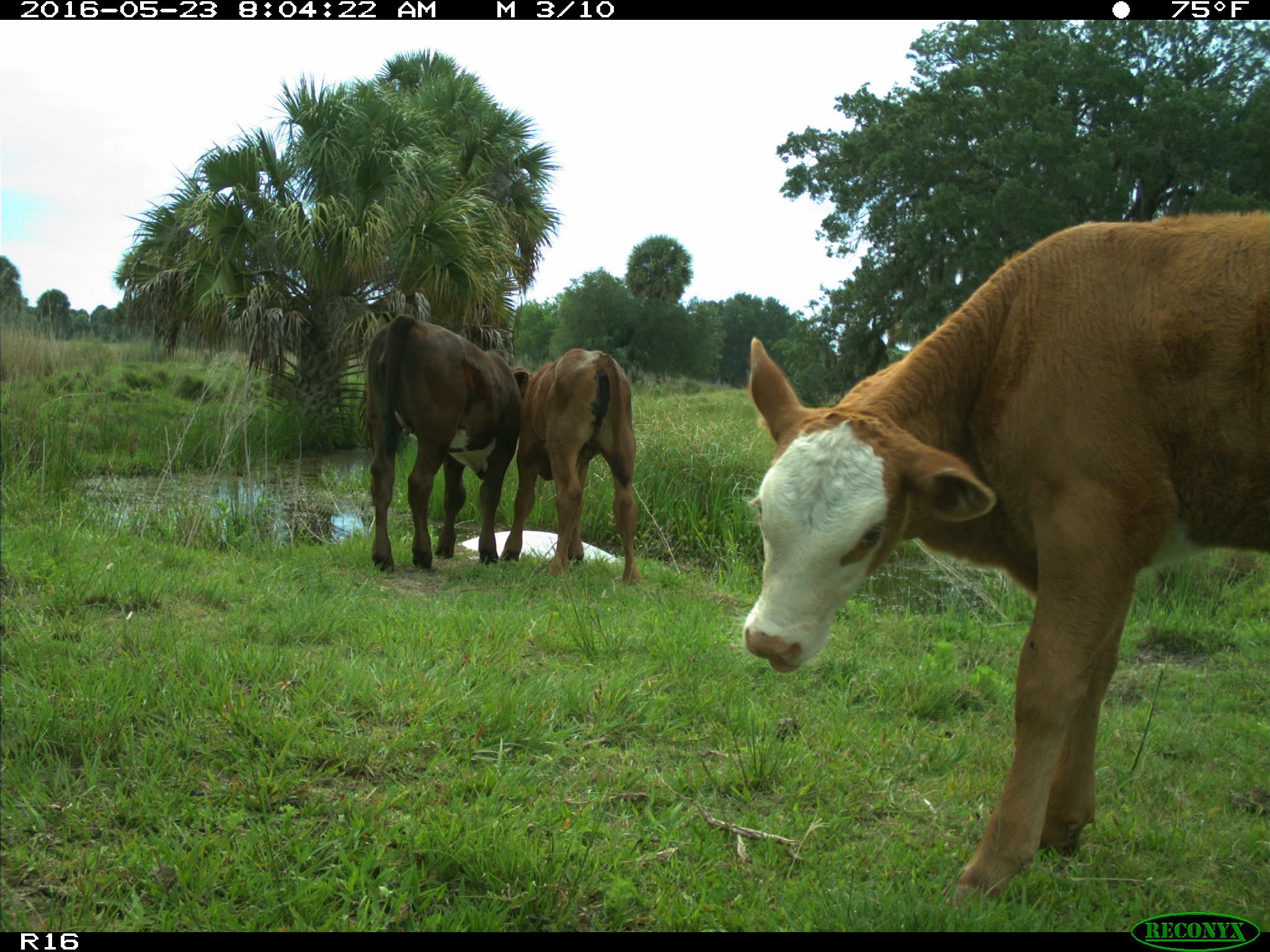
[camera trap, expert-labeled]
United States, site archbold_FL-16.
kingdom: Animalia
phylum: Chordata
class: Mammalia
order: Artiodactyla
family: Bovidae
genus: Bos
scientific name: Bos taurus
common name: domestic cow